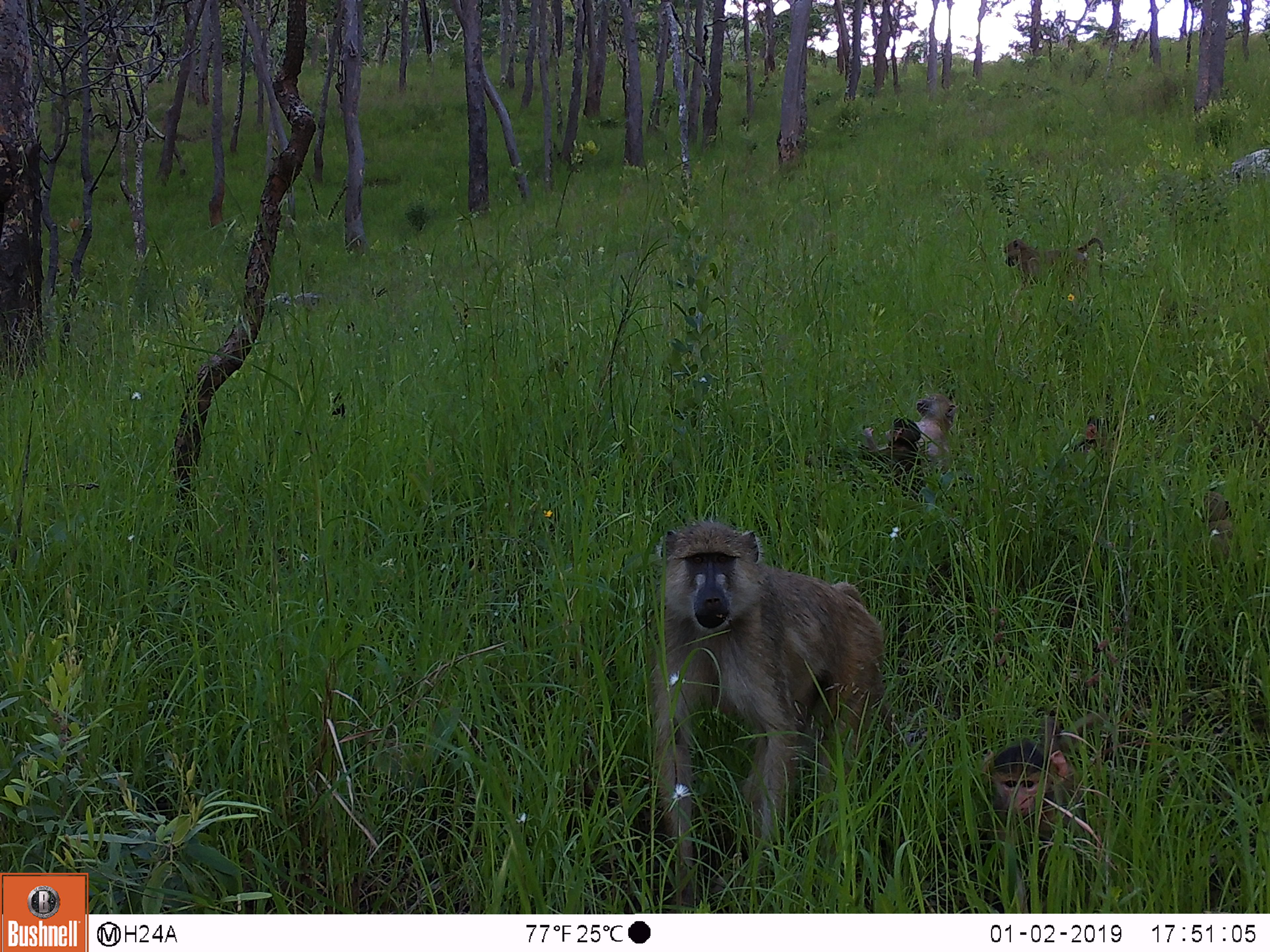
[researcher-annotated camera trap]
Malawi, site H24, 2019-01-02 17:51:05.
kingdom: Animalia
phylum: Chordata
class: Mammalia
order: Primates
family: Cercopithecidae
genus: Papio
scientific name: Papio cynocephalus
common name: yellow baboon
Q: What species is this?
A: Yellow baboon (Papio cynocephalus).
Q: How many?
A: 7.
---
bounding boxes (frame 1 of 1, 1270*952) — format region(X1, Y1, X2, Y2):
yellow baboon: region(652, 520, 885, 873); region(973, 739, 1091, 866); region(998, 235, 1108, 289); region(857, 414, 919, 489); region(1189, 489, 1244, 564); region(912, 390, 956, 463); region(1074, 410, 1115, 463)